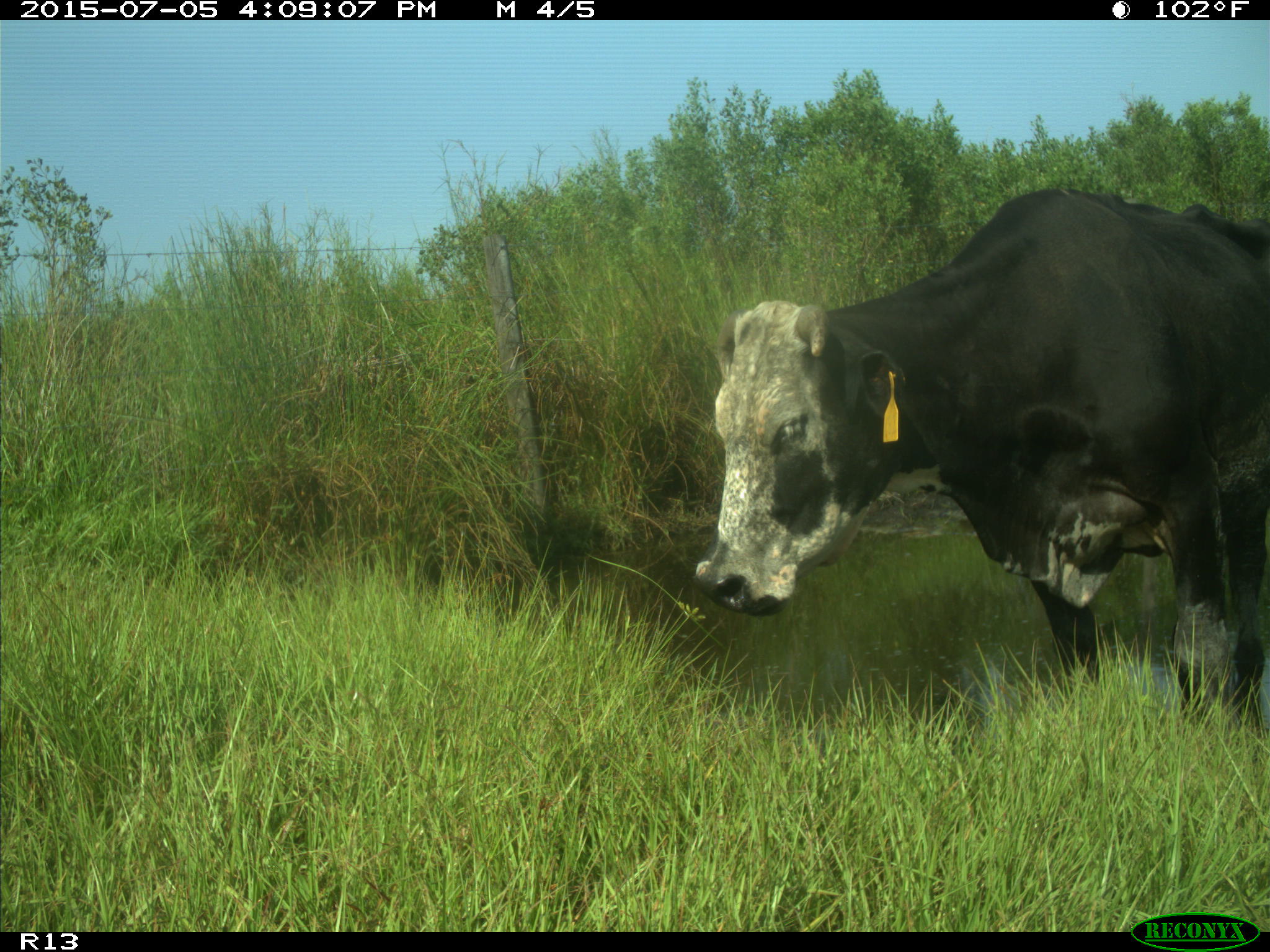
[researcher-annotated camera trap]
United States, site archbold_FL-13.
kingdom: Animalia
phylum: Chordata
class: Mammalia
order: Artiodactyla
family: Bovidae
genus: Bos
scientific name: Bos taurus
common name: domestic cow